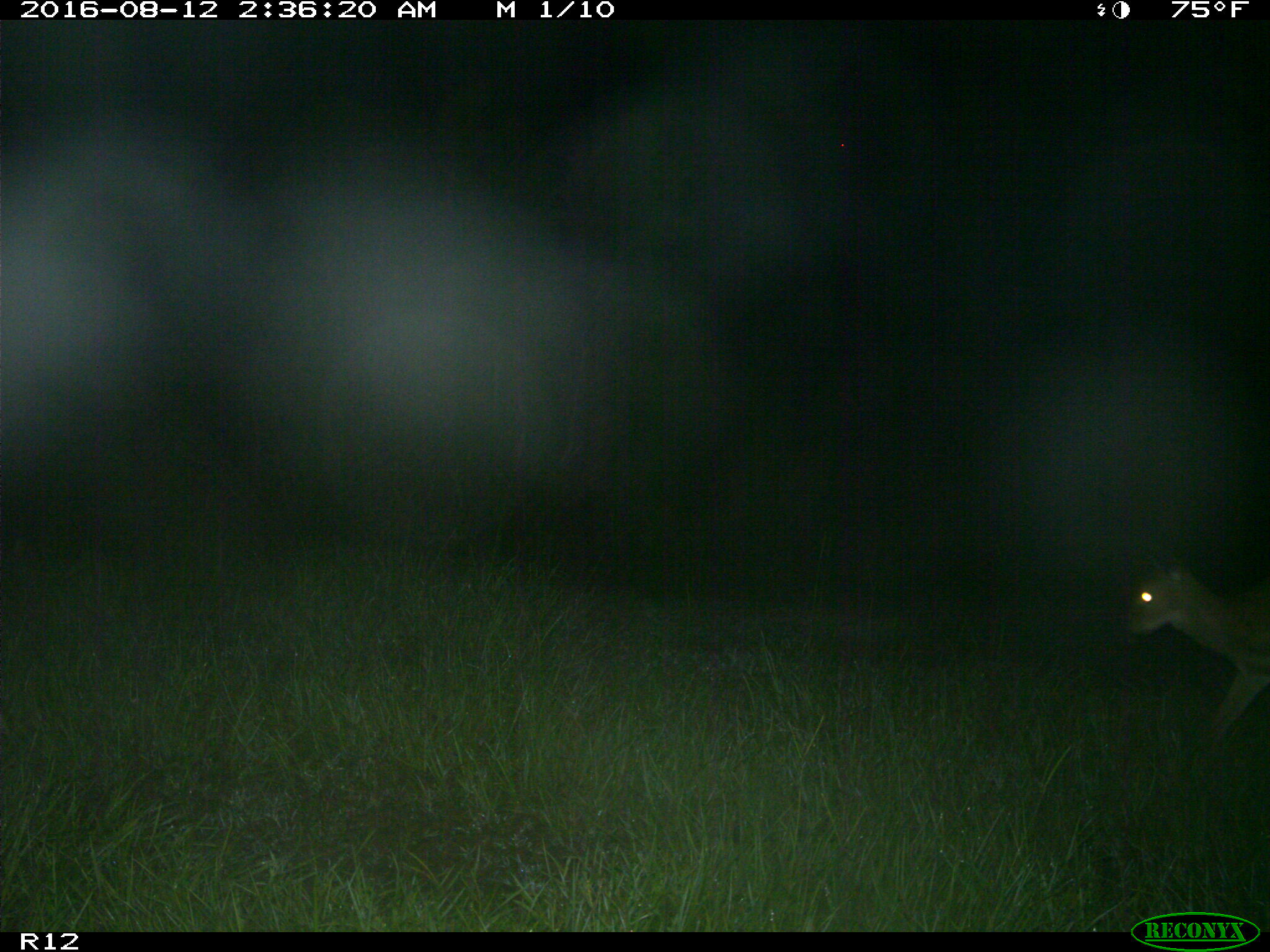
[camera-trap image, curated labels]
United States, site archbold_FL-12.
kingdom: Animalia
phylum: Chordata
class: Mammalia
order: Artiodactyla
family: Cervidae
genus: Odocoileus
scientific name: Odocoileus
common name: deer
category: unidentified deer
Unidentified deer (deer) (Odocoileus).